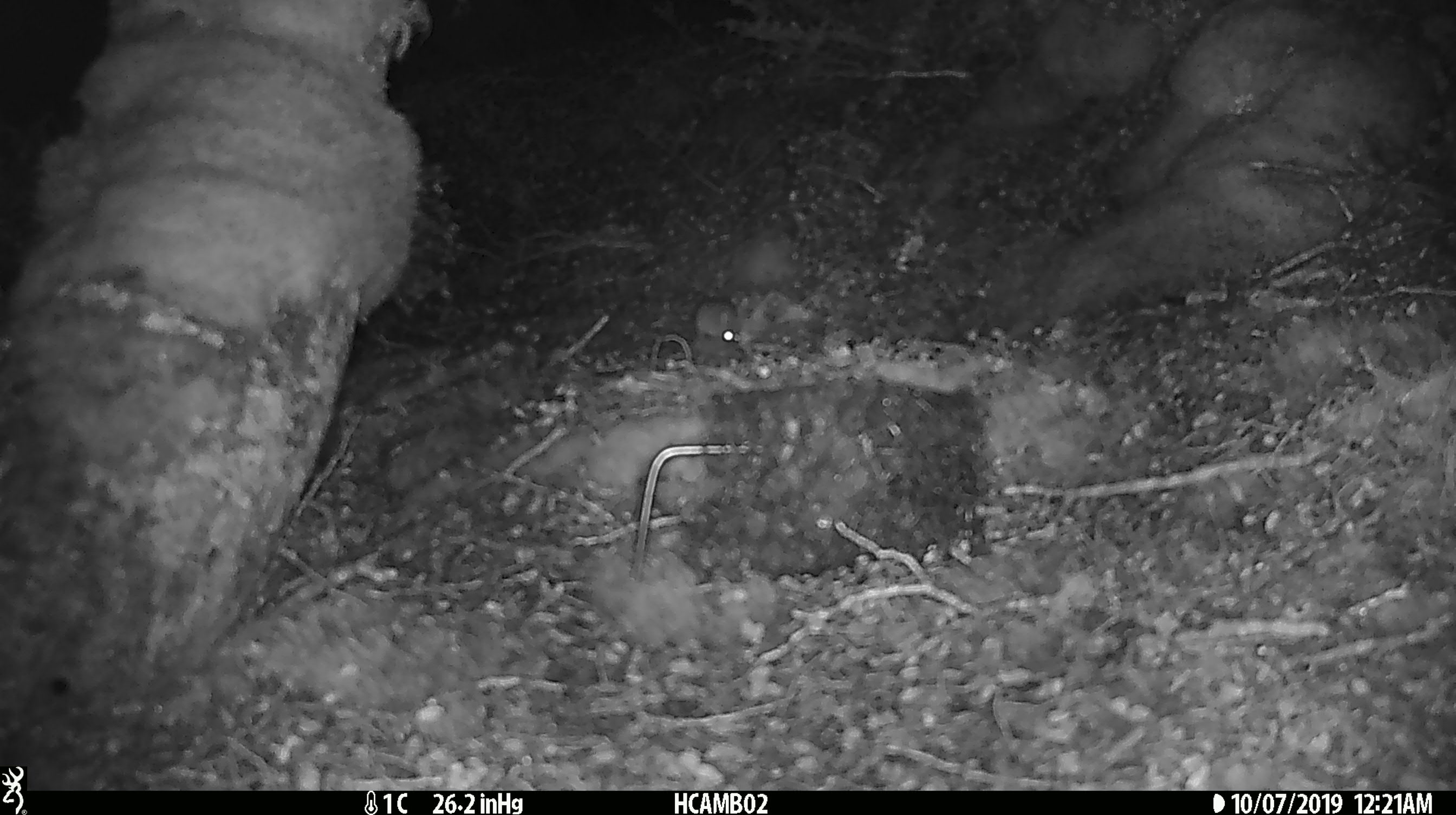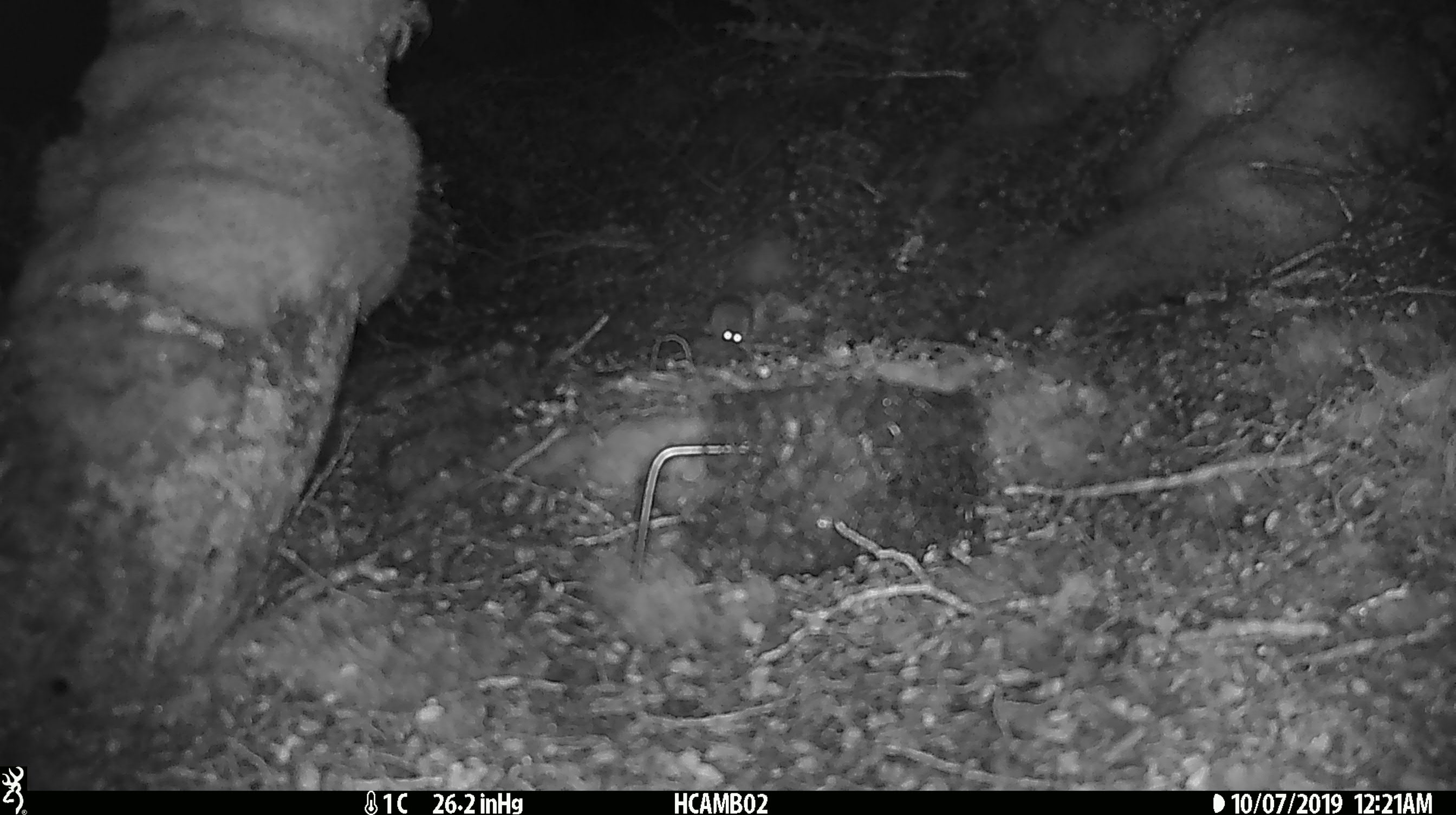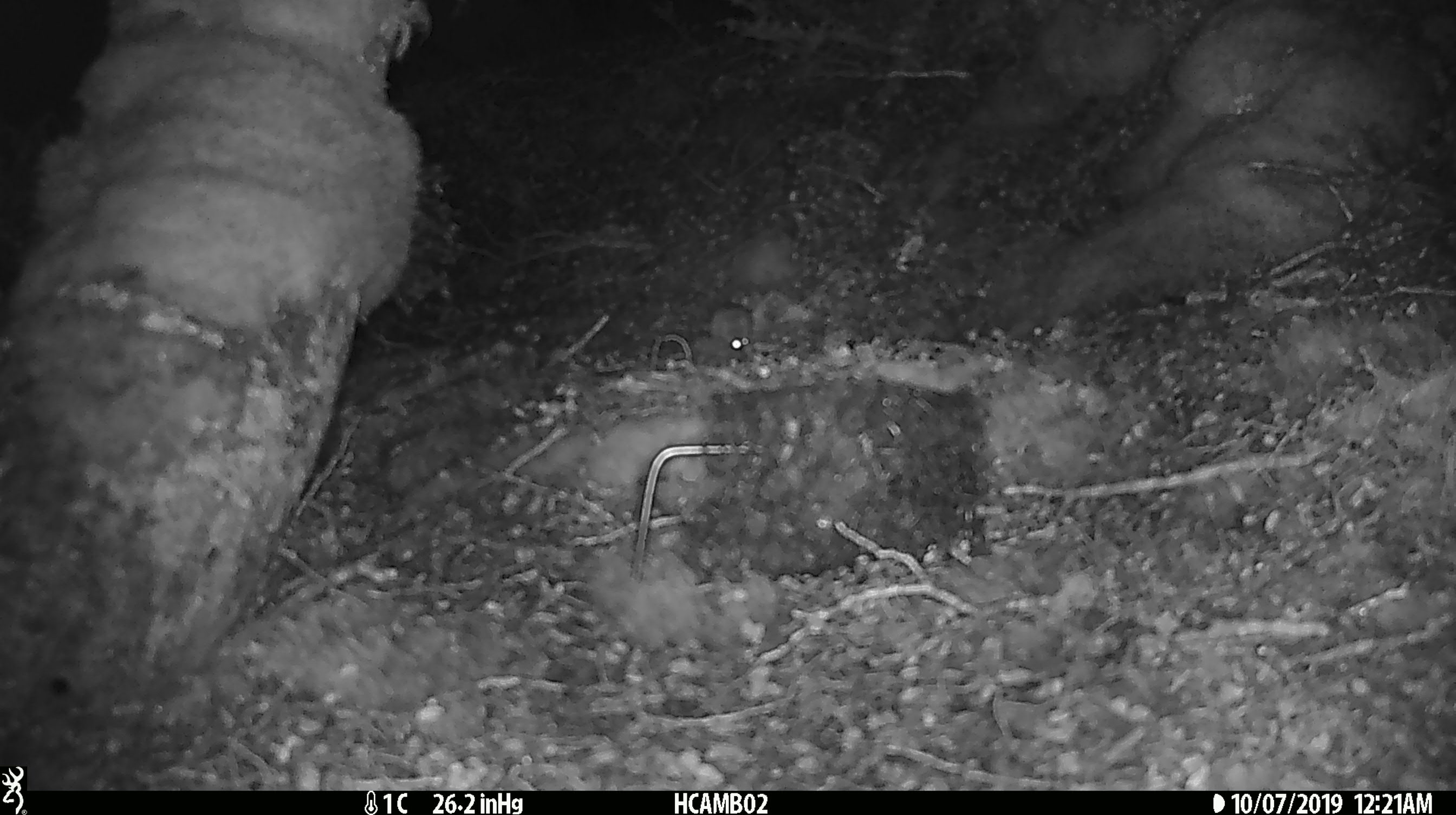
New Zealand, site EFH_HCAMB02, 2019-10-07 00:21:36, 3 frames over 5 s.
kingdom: Animalia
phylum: Chordata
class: Mammalia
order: Rodentia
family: Muridae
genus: Mus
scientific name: Mus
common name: mouse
Mouse (Mus).